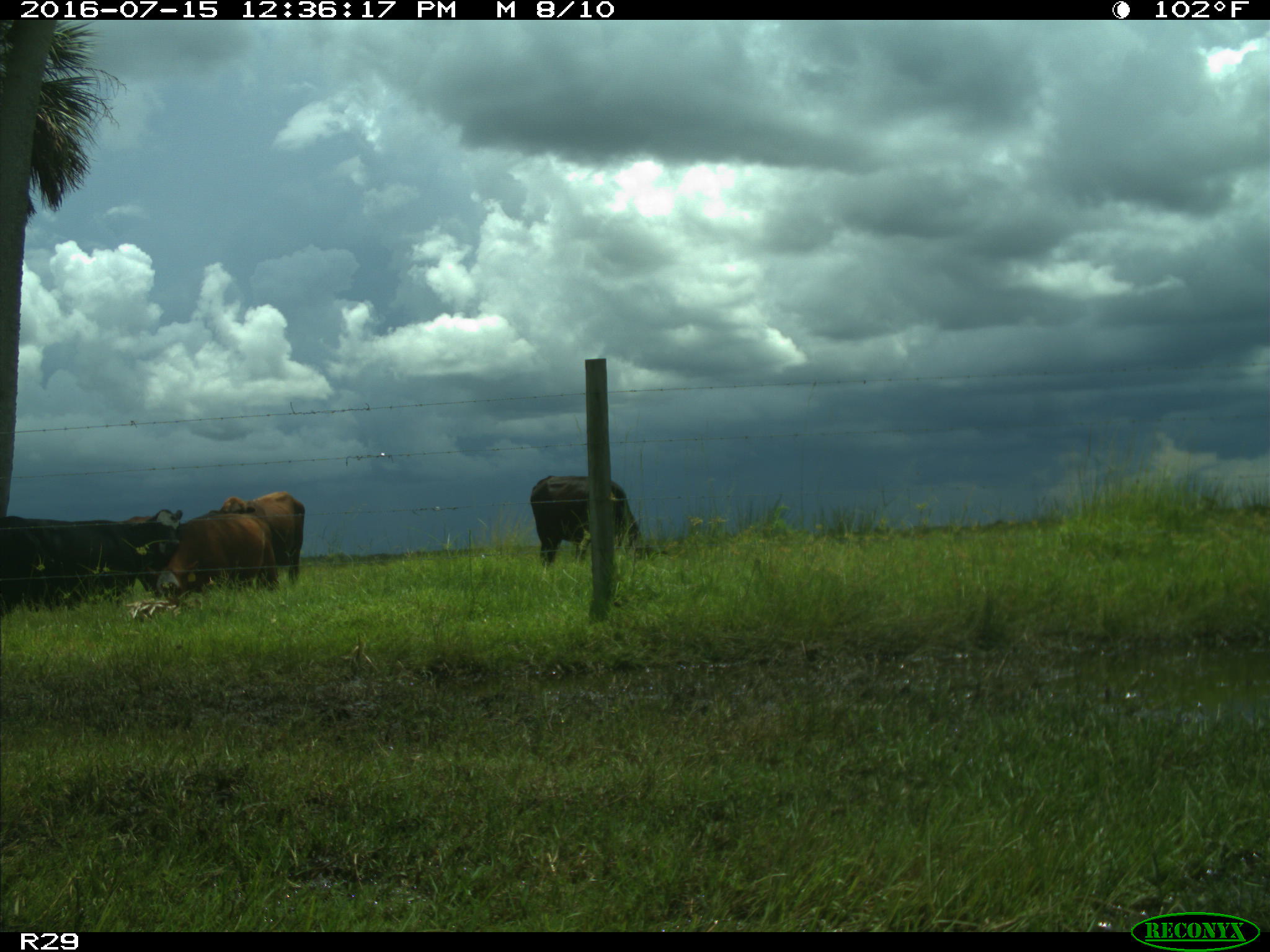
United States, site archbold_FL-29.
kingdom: Animalia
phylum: Chordata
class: Mammalia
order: Artiodactyla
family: Bovidae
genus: Bos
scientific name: Bos taurus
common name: domestic cow